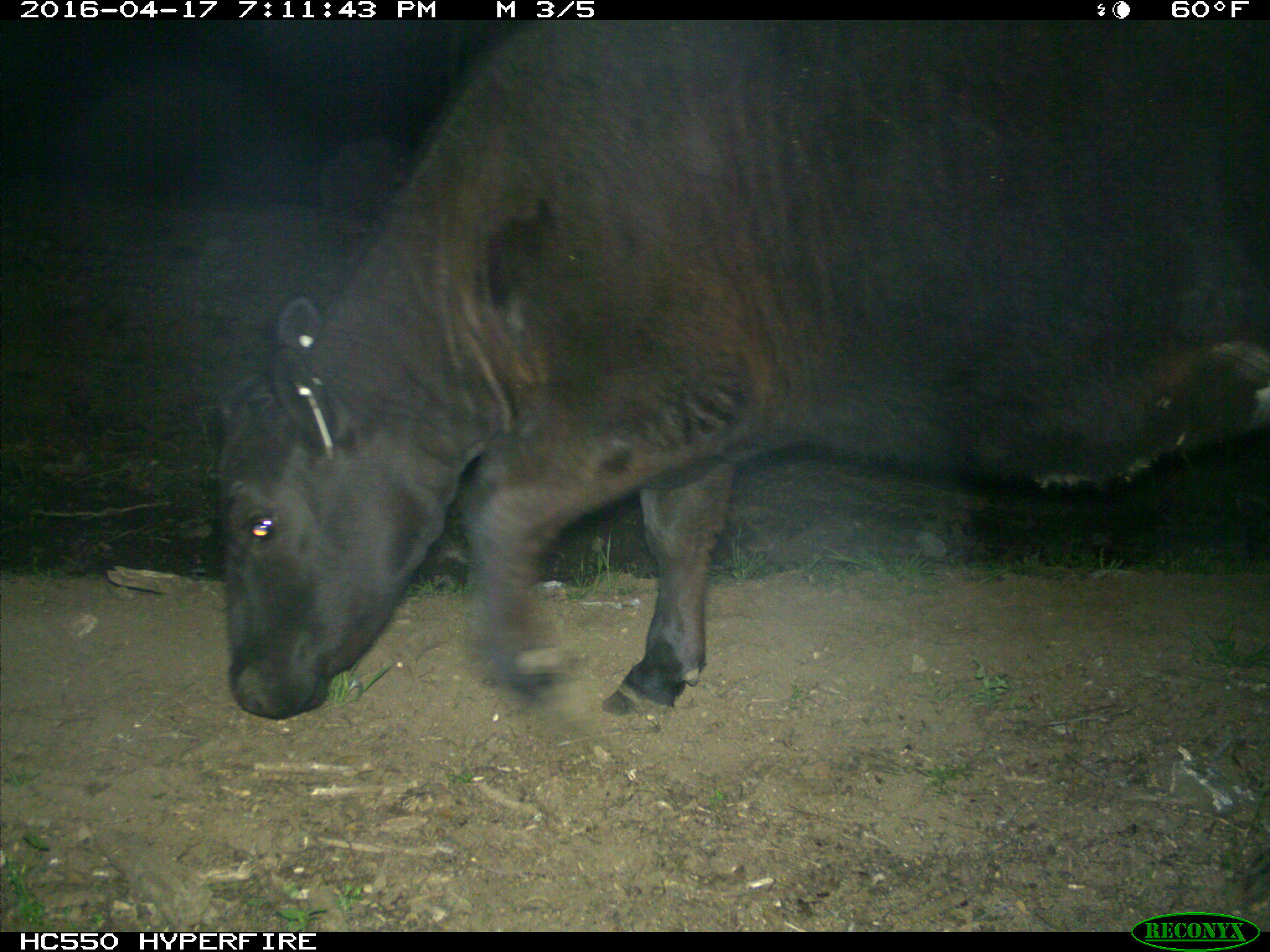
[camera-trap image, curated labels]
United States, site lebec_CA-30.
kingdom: Animalia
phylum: Chordata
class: Mammalia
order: Artiodactyla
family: Bovidae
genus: Bos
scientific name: Bos taurus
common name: domestic cow